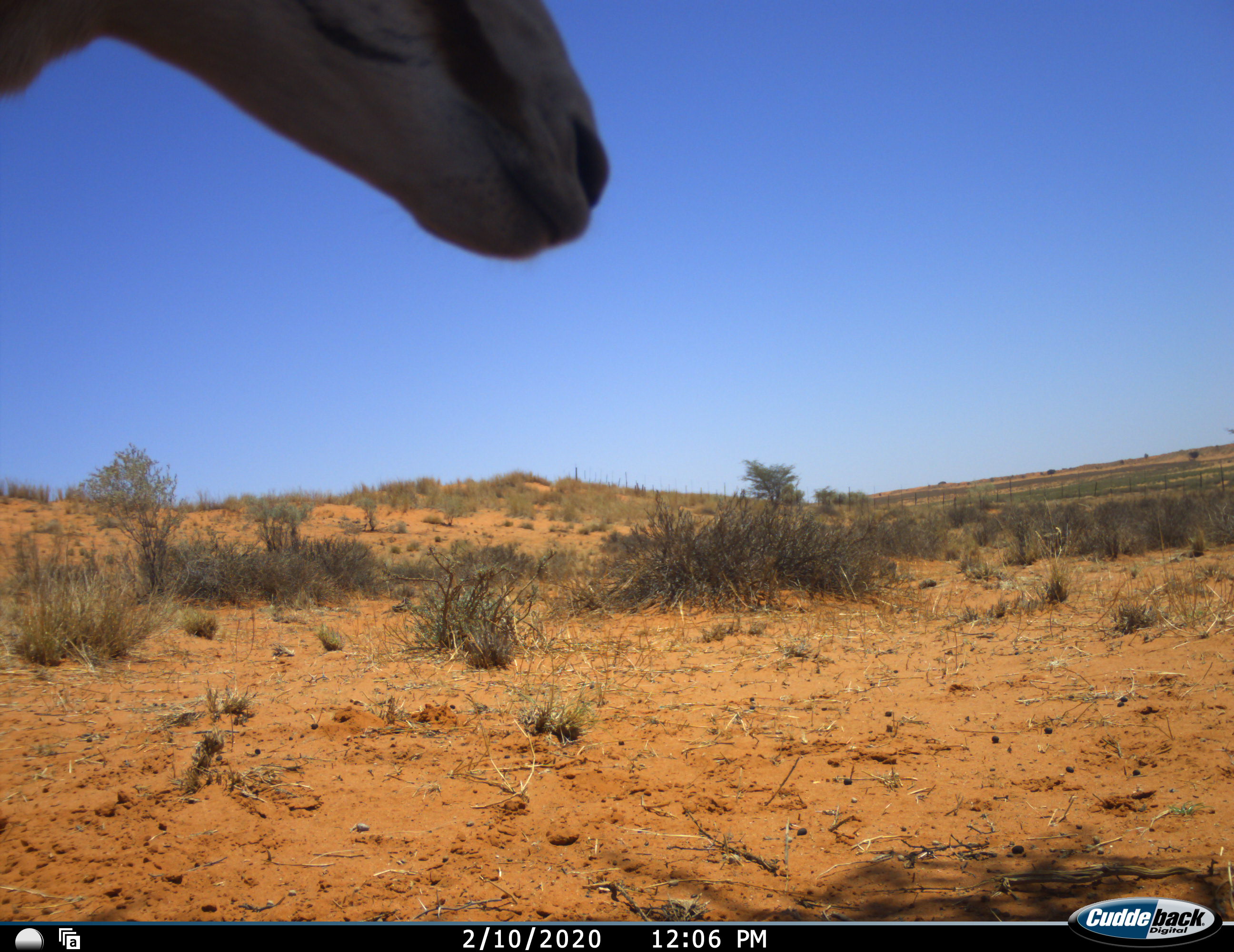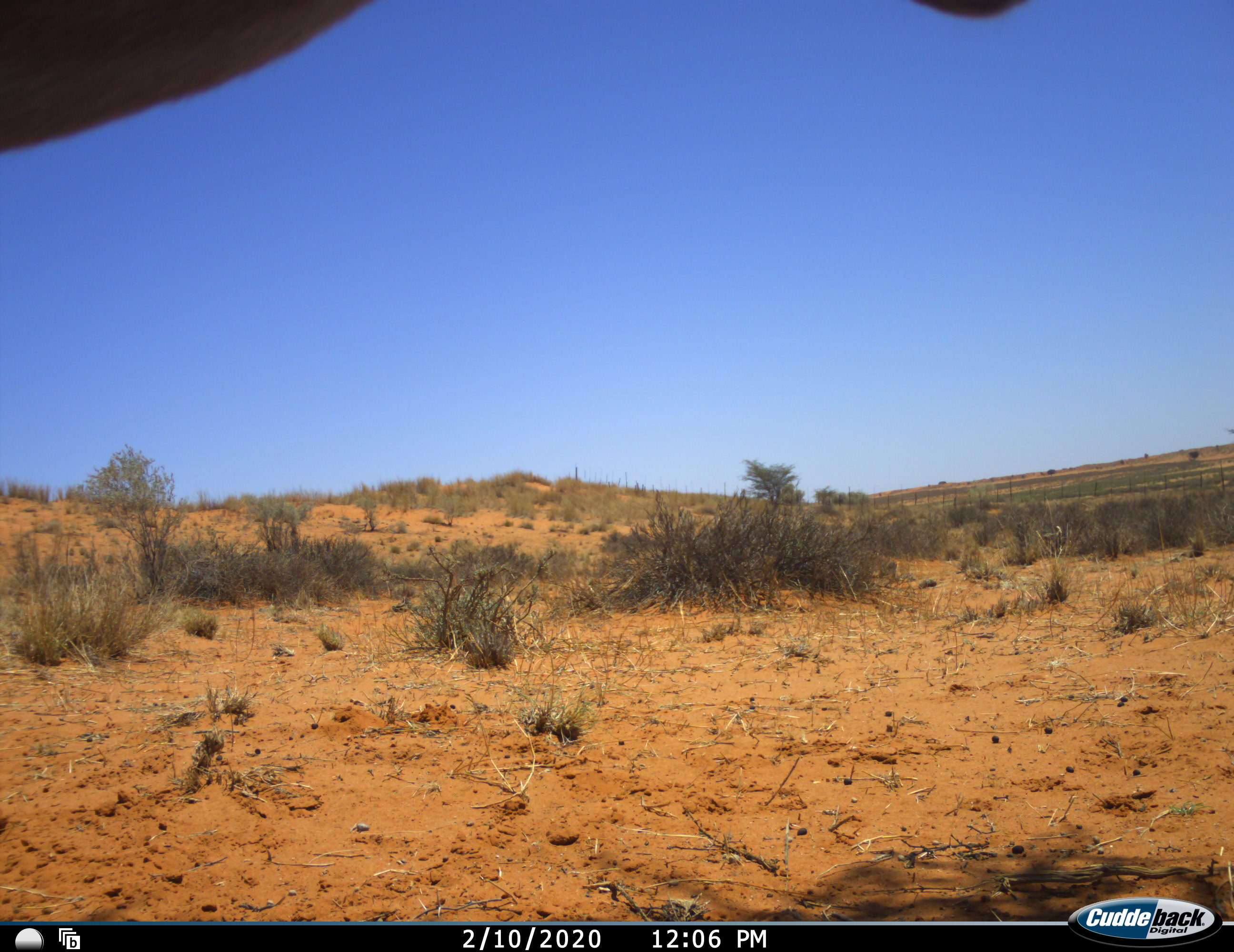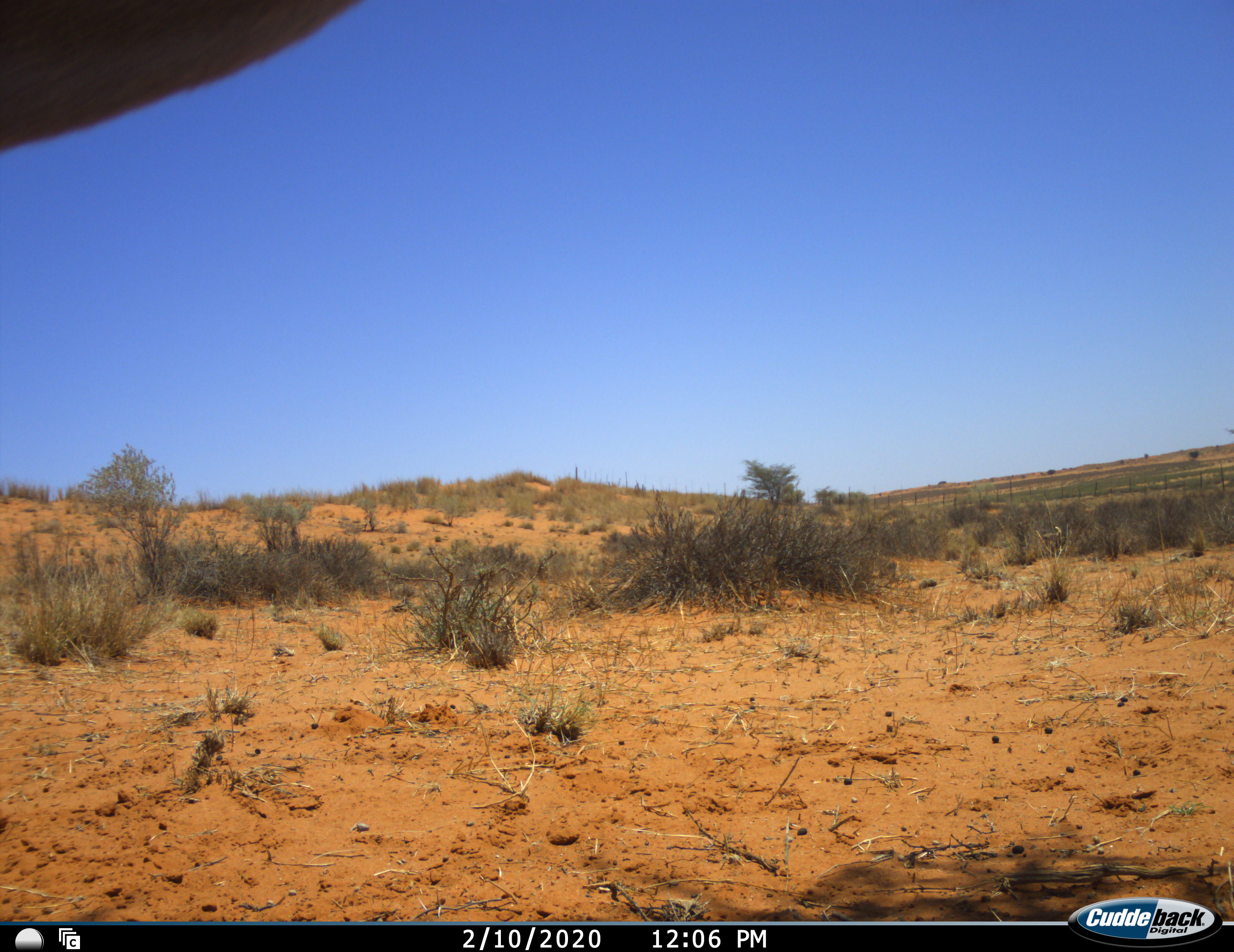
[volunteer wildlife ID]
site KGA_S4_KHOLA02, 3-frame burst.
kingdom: Animalia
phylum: Chordata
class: Mammalia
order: Artiodactyla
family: Bovidae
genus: Antidorcas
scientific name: Antidorcas marsupialis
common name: springbok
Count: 1.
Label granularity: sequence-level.